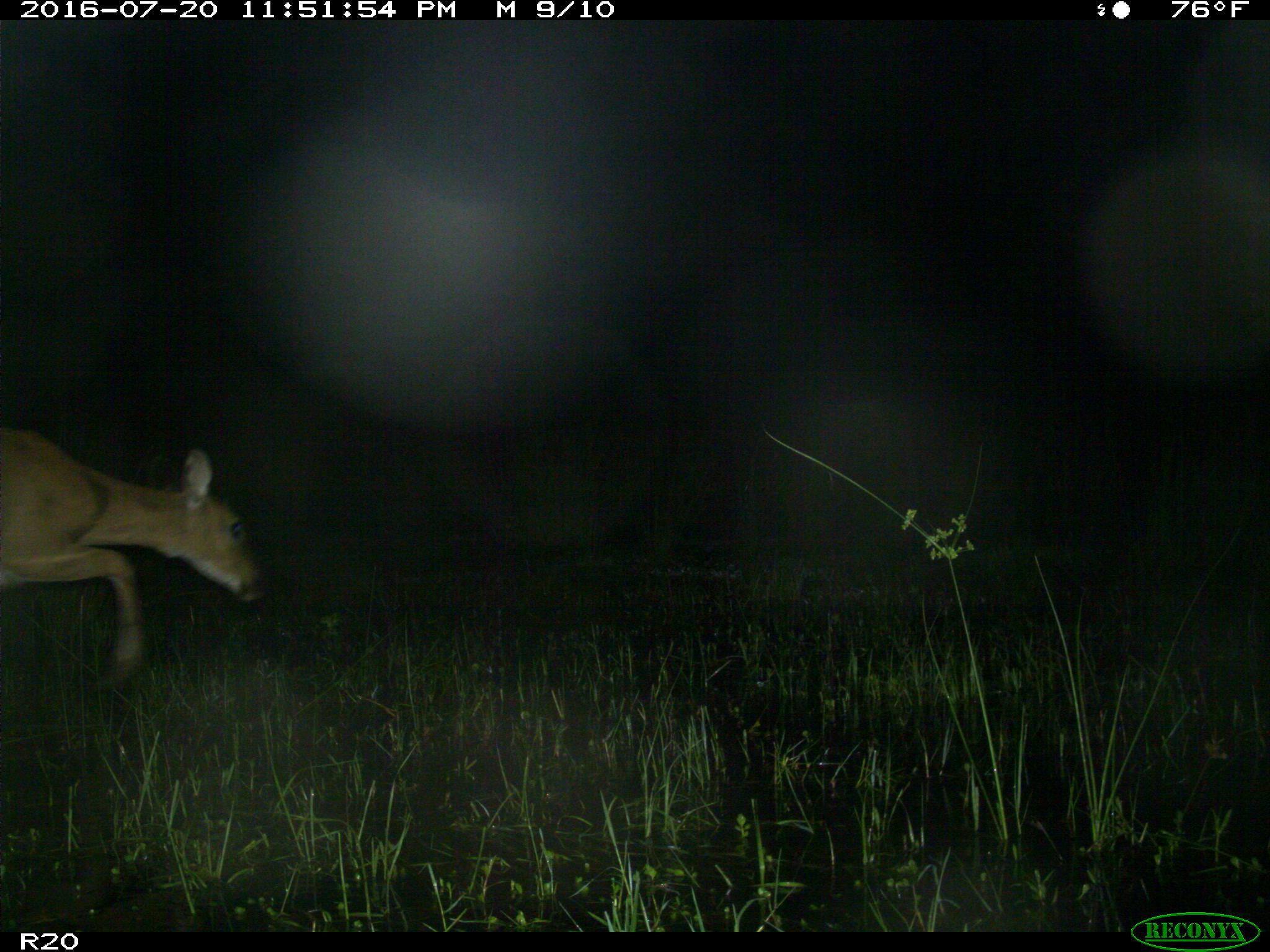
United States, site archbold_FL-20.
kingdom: Animalia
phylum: Chordata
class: Mammalia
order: Artiodactyla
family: Cervidae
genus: Odocoileus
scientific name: Odocoileus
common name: deer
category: unidentified deer